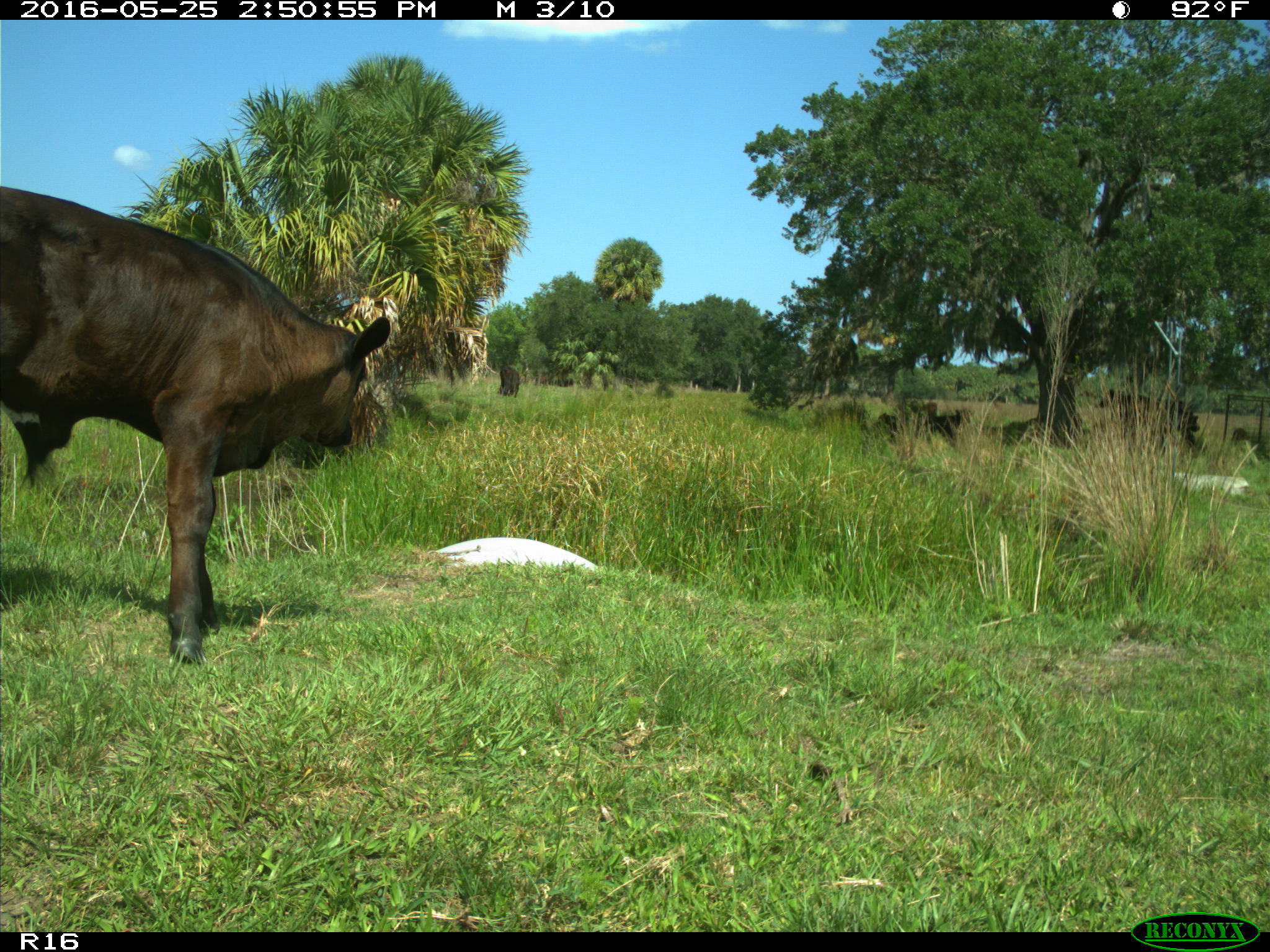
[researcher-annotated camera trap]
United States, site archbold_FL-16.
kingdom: Animalia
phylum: Chordata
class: Mammalia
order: Artiodactyla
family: Bovidae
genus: Bos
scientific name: Bos taurus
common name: domestic cow